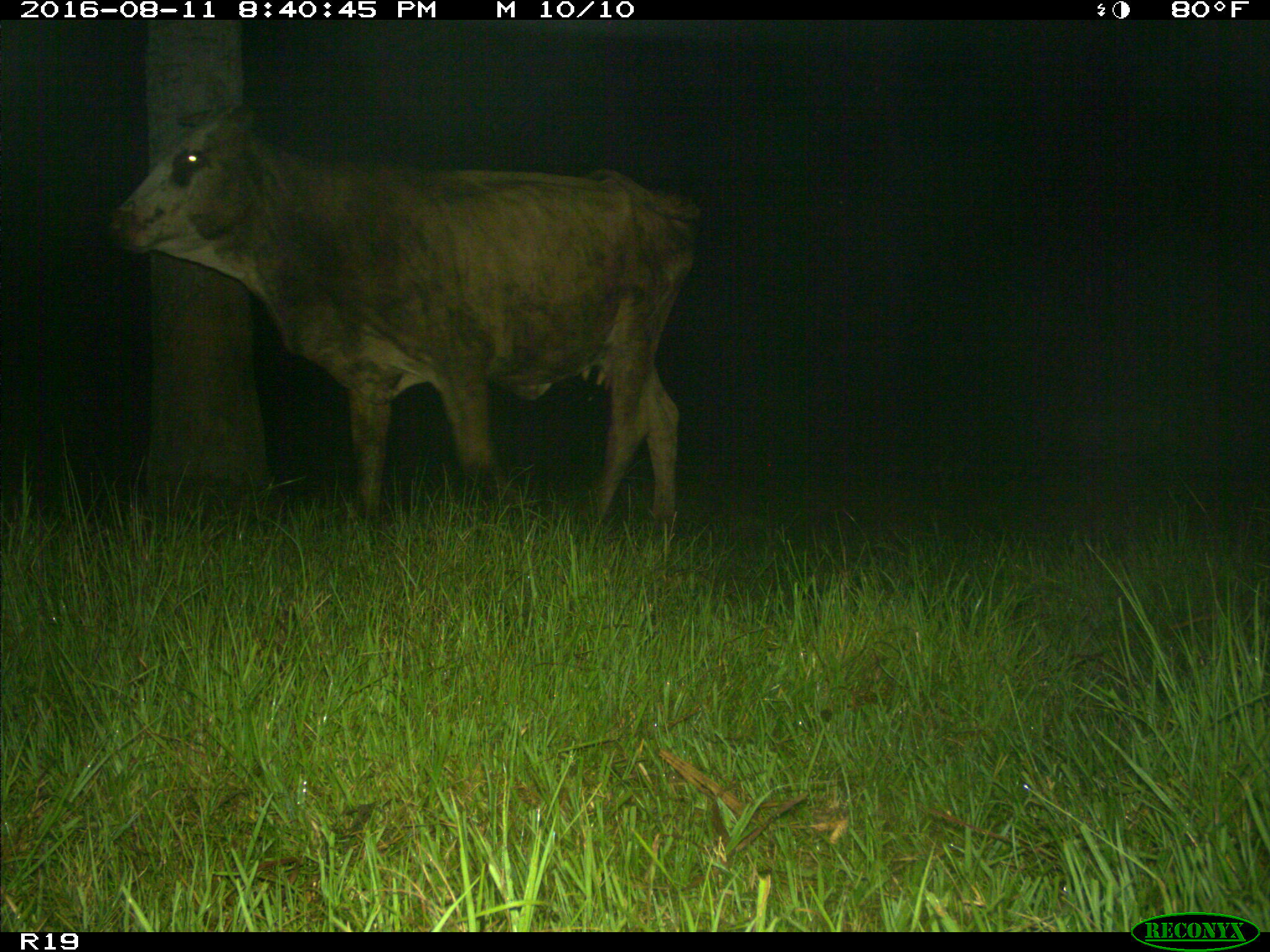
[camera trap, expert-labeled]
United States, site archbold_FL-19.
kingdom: Animalia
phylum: Chordata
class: Mammalia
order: Artiodactyla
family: Bovidae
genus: Bos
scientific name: Bos taurus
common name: domestic cow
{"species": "Bos taurus (domestic cow)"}